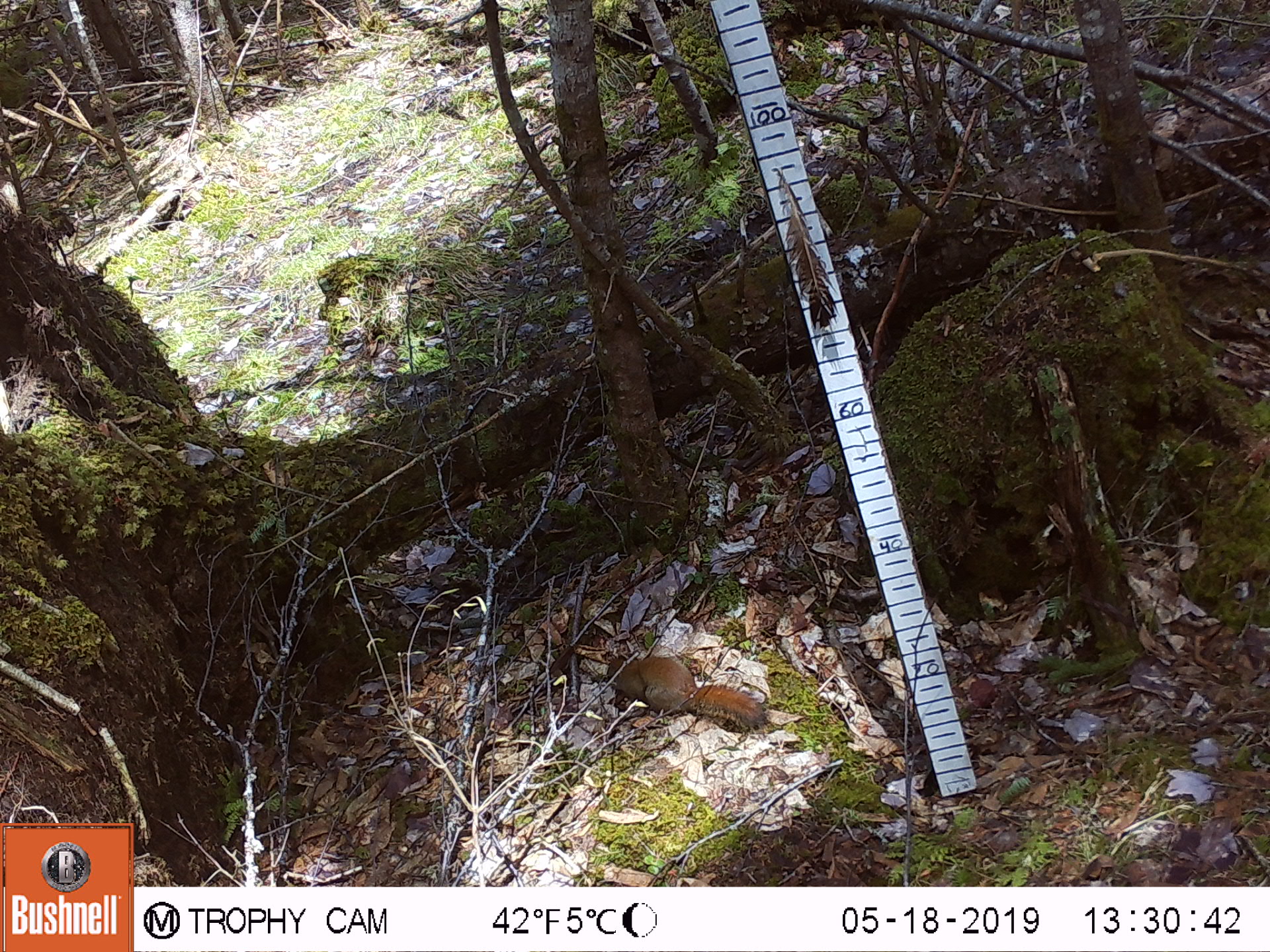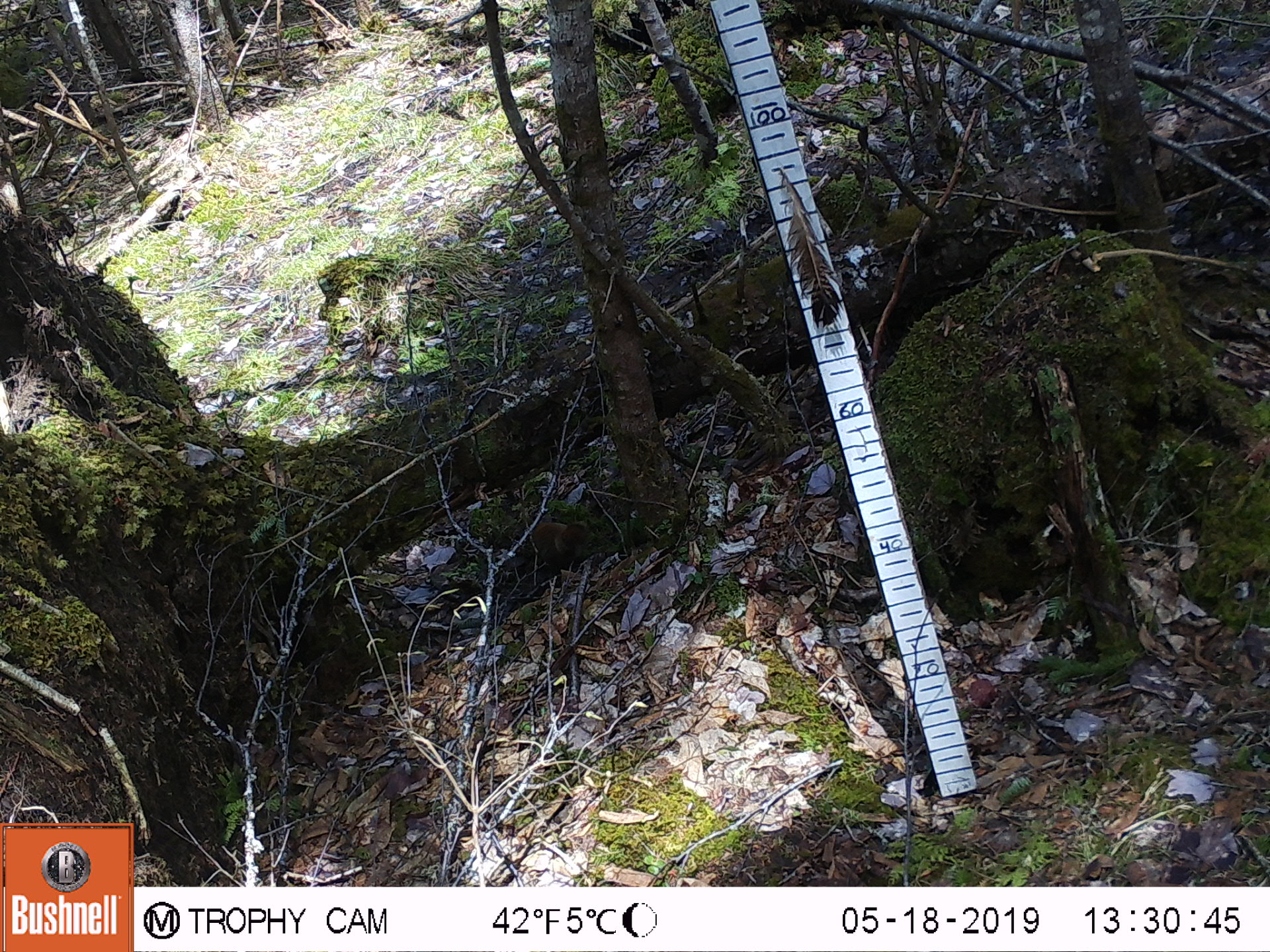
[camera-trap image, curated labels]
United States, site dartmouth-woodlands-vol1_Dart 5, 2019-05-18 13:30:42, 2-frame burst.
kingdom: Animalia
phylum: Chordata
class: Mammalia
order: Rodentia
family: Sciuridae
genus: Tamiasciurus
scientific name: Tamiasciurus hudsonicus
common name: red squirrel